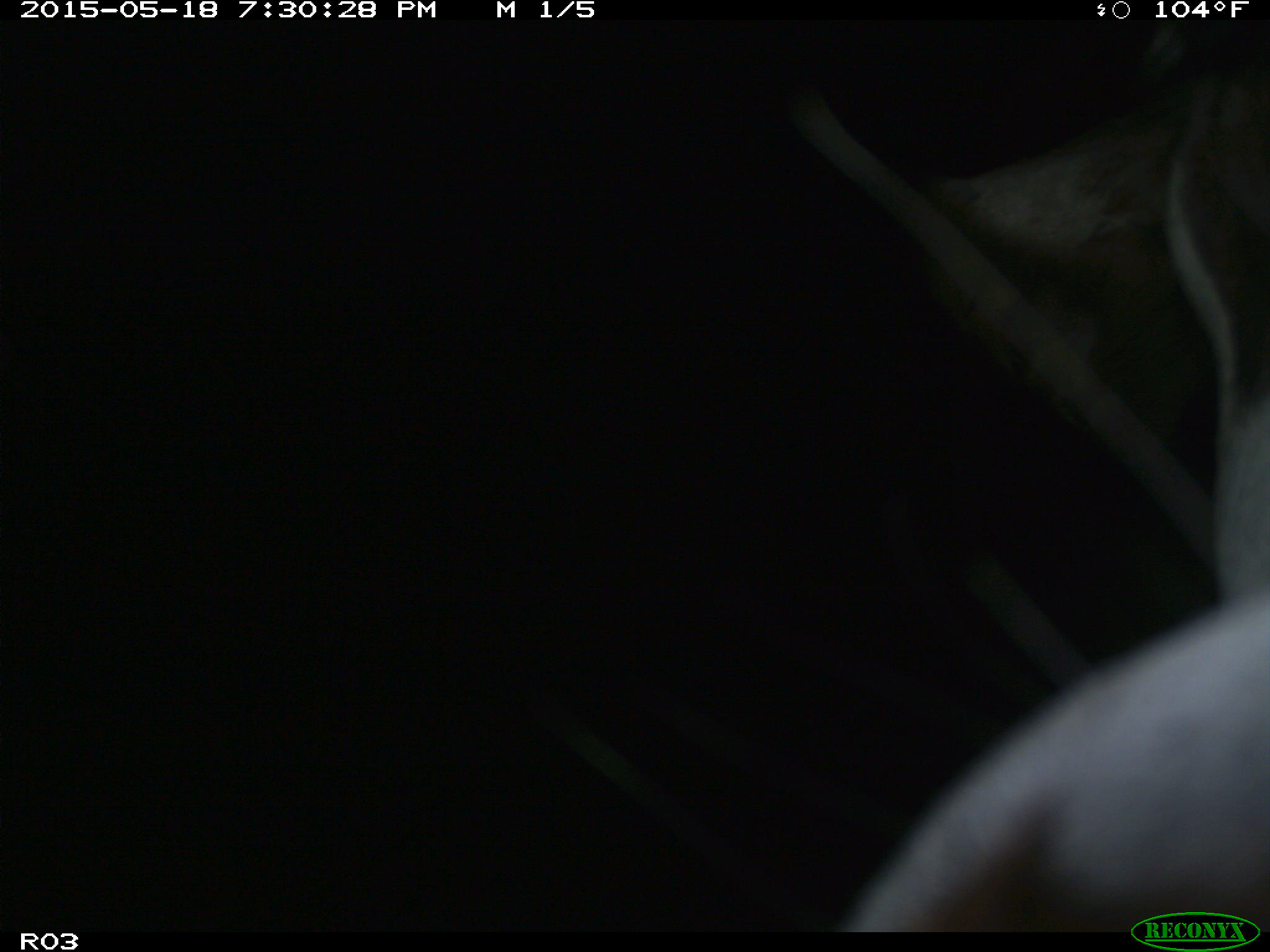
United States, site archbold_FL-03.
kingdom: Animalia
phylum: Chordata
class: Mammalia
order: Artiodactyla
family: Bovidae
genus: Bos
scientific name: Bos taurus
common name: domestic cow